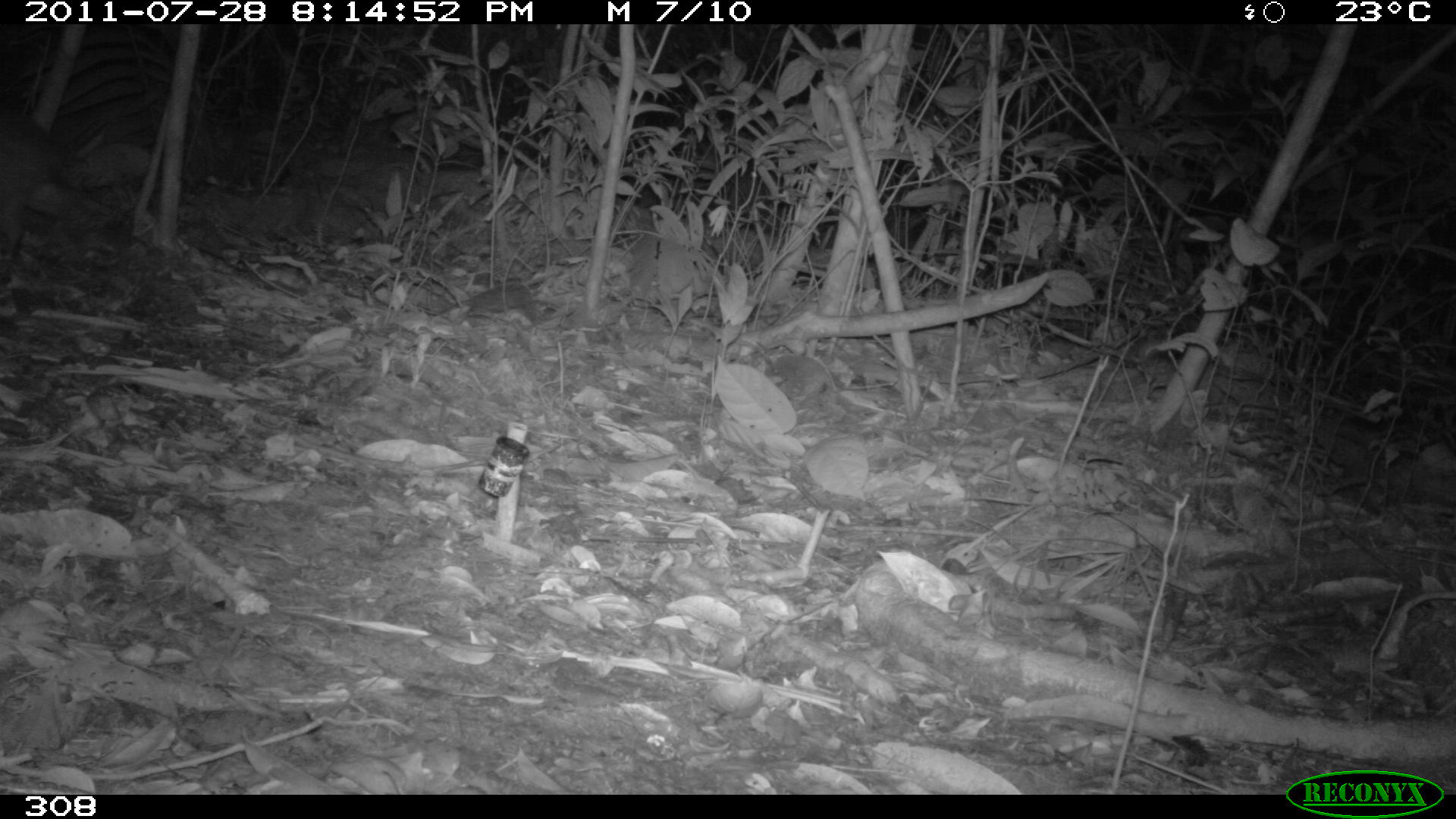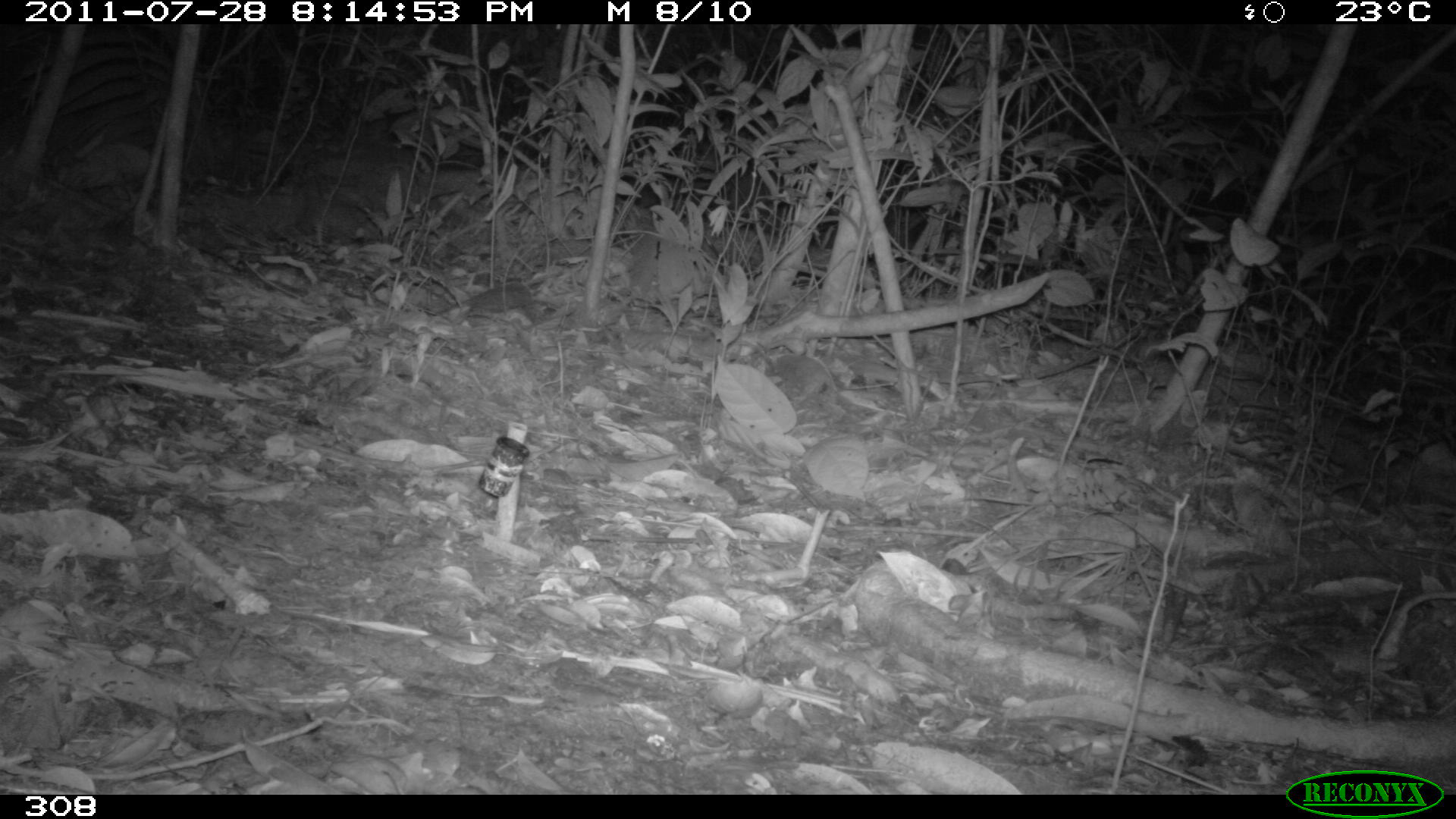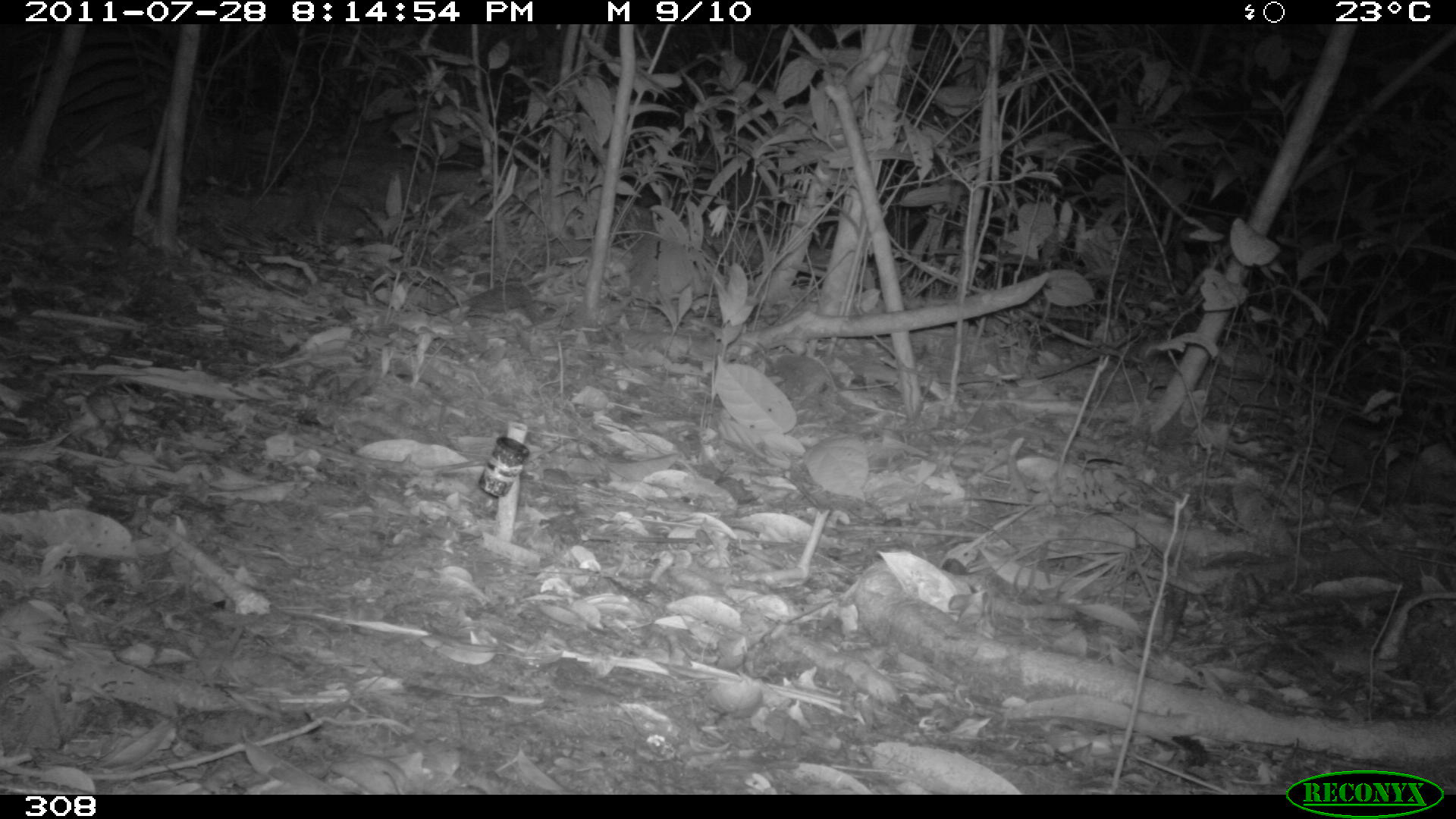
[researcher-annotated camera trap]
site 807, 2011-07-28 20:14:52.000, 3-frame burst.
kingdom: Animalia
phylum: Chordata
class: Mammalia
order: Rodentia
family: Cuniculidae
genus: Cuniculus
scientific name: Cuniculus paca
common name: spotted paca